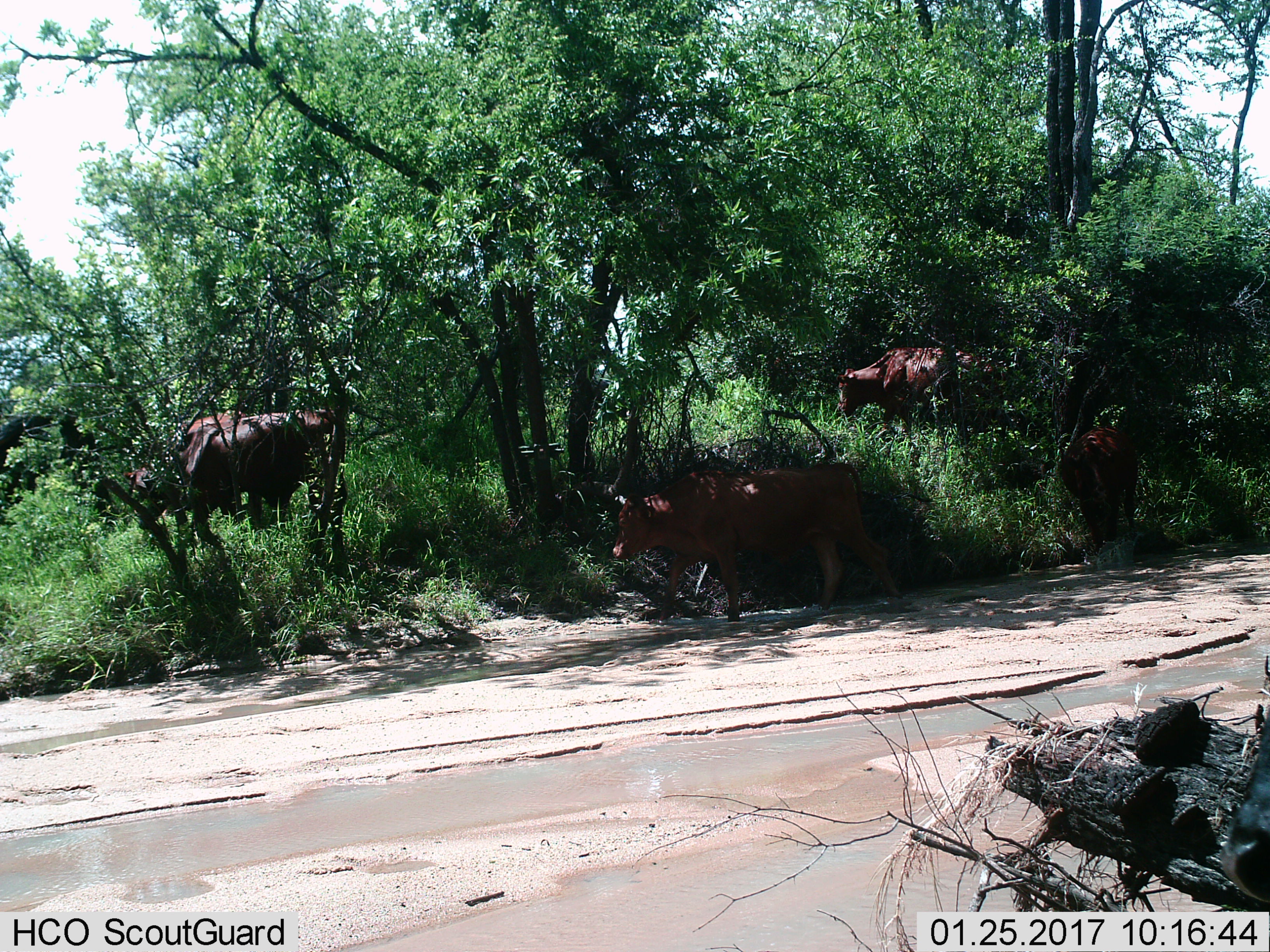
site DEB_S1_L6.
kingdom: Animalia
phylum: Chordata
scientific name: Vertebrata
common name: domestic animal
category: domesticanimal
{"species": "domesticanimal (domestic animal) (Vertebrata)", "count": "5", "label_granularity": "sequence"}